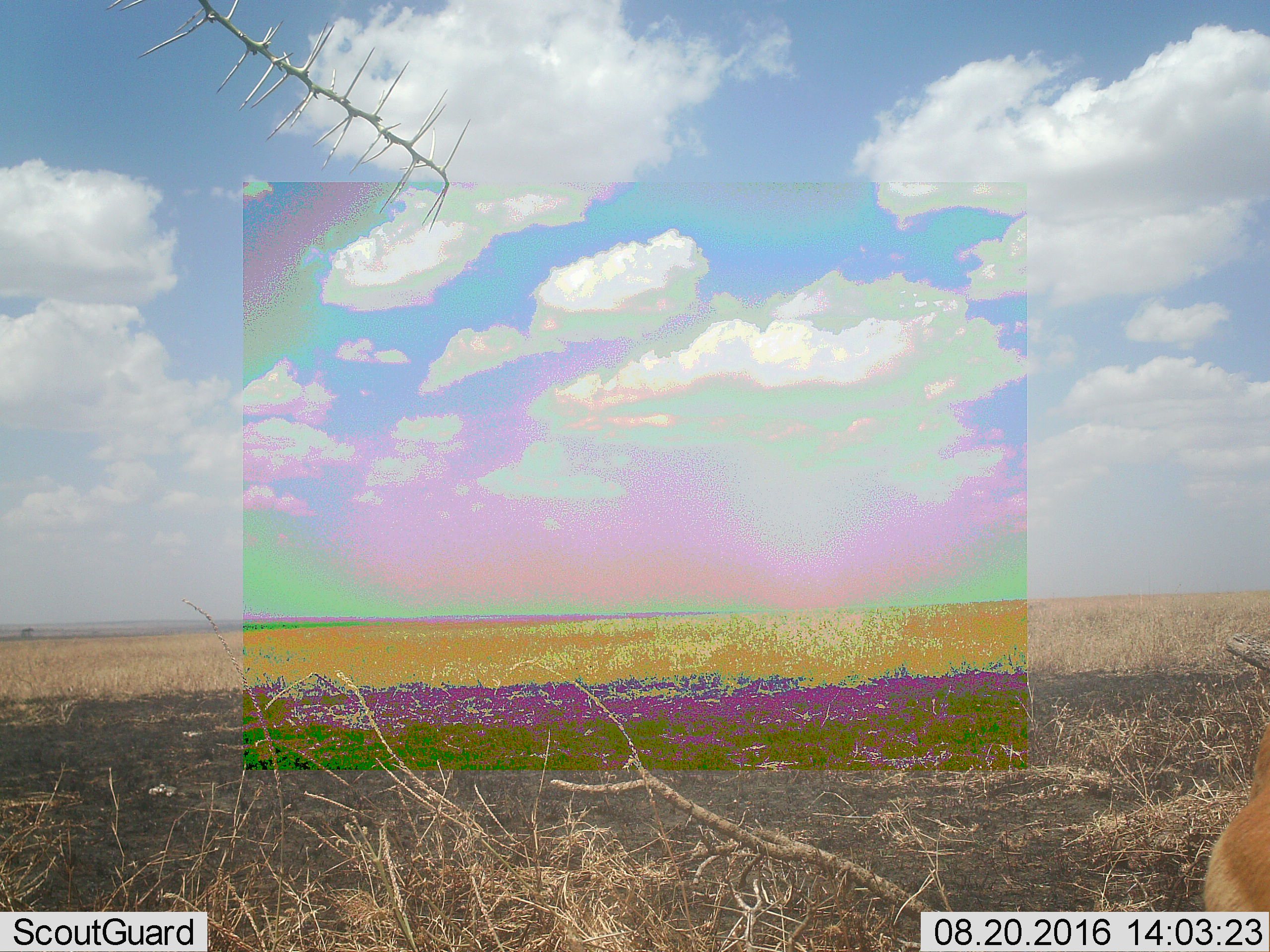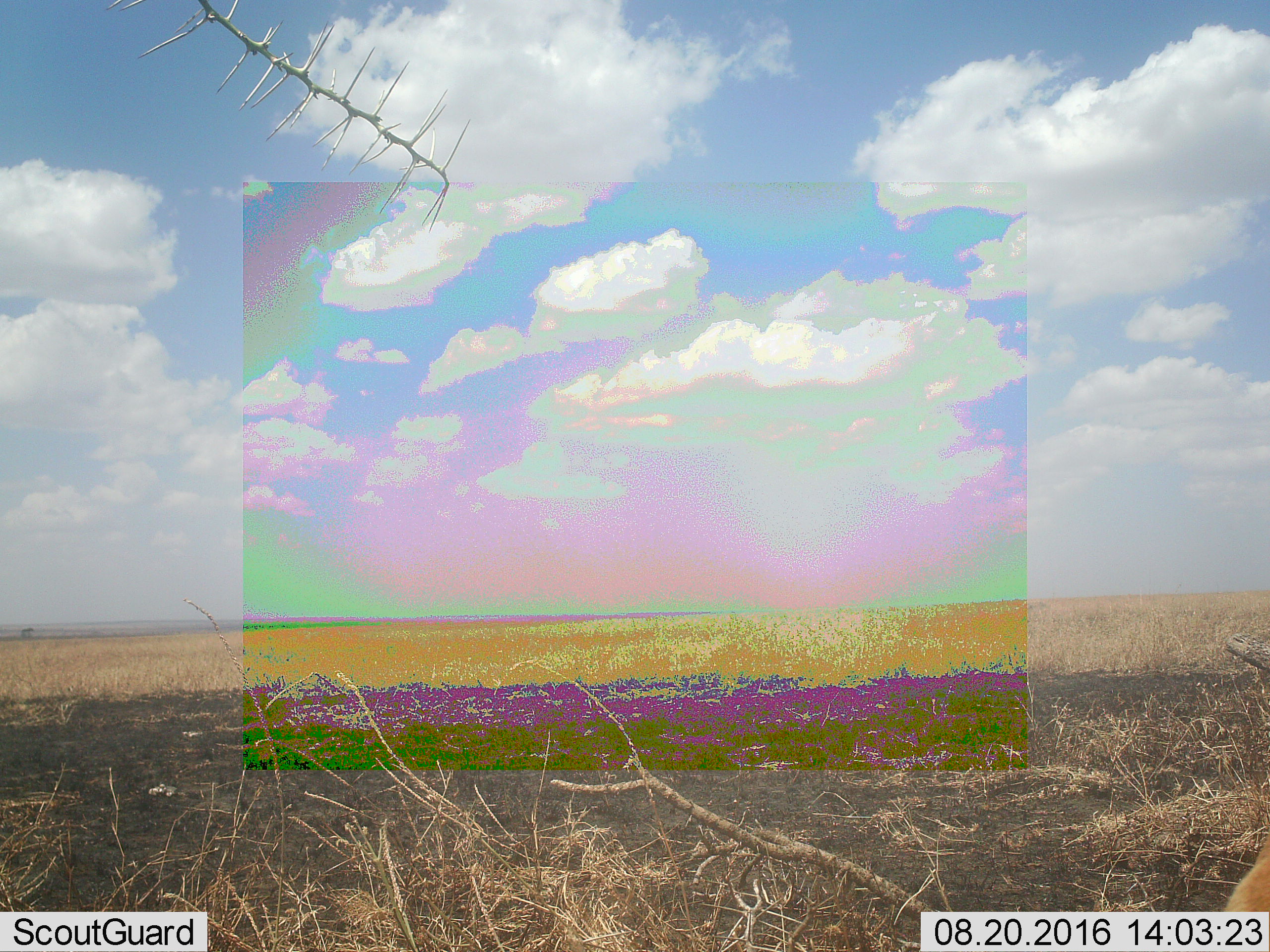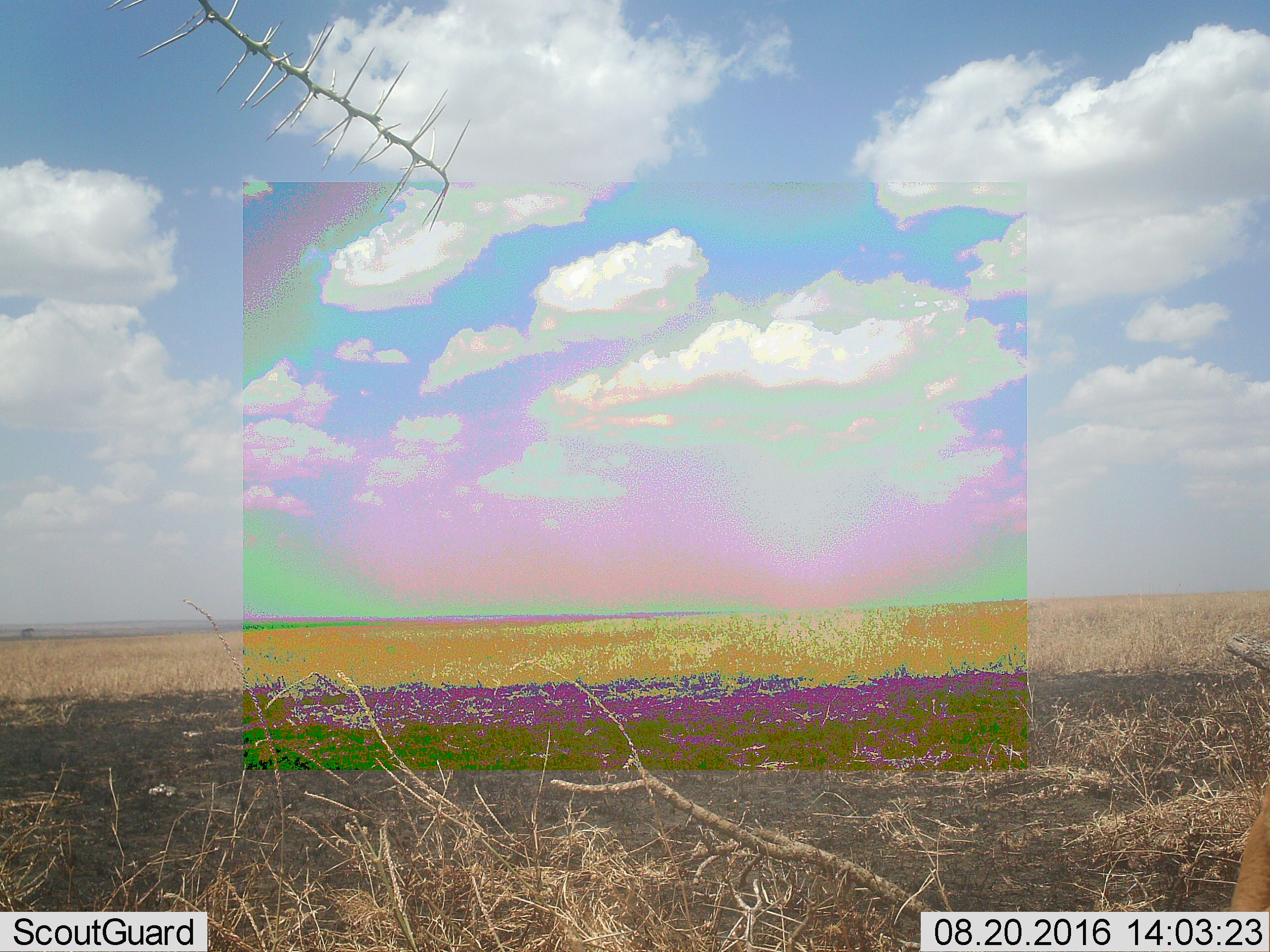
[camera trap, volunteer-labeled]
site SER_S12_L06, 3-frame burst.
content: unidentified animal